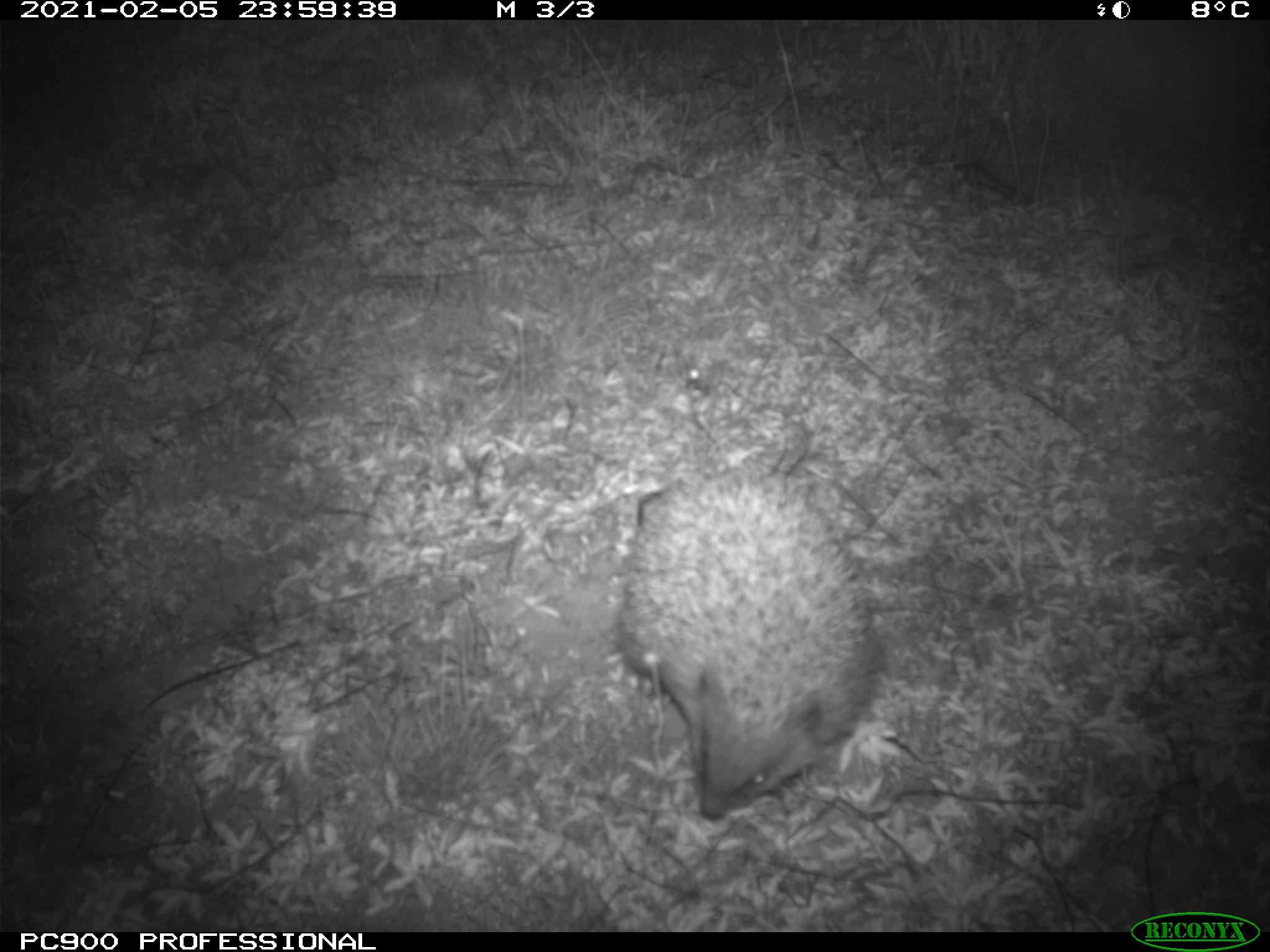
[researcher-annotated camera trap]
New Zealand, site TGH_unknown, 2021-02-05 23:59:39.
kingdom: Animalia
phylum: Chordata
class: Mammalia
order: Eulipotyphla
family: Erinaceidae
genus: Erinaceus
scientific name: Erinaceus europaeus europaeus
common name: european hedgehog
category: hedgehog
Hedgehog (european hedgehog) (Erinaceus europaeus europaeus).